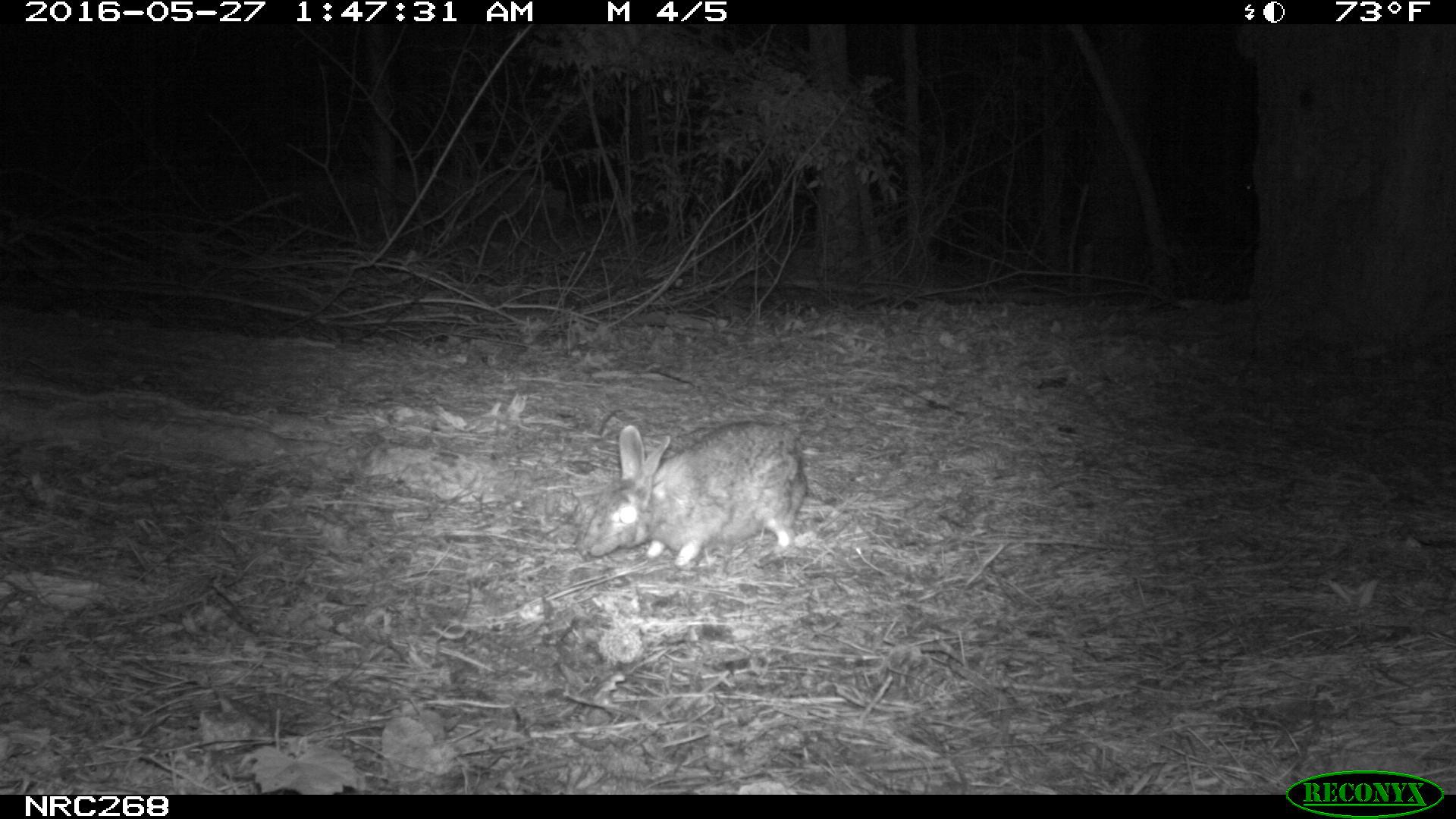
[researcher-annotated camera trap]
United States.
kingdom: Animalia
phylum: Chordata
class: Mammalia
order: Lagomorpha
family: Leporidae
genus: Sylvilagus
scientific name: Sylvilagus floridanus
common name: eastern cottontail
Eastern Cottontail (Sylvilagus floridanus).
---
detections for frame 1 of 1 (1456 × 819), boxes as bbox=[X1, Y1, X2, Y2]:
Eastern Cottontail: bbox=[582, 399, 814, 585]